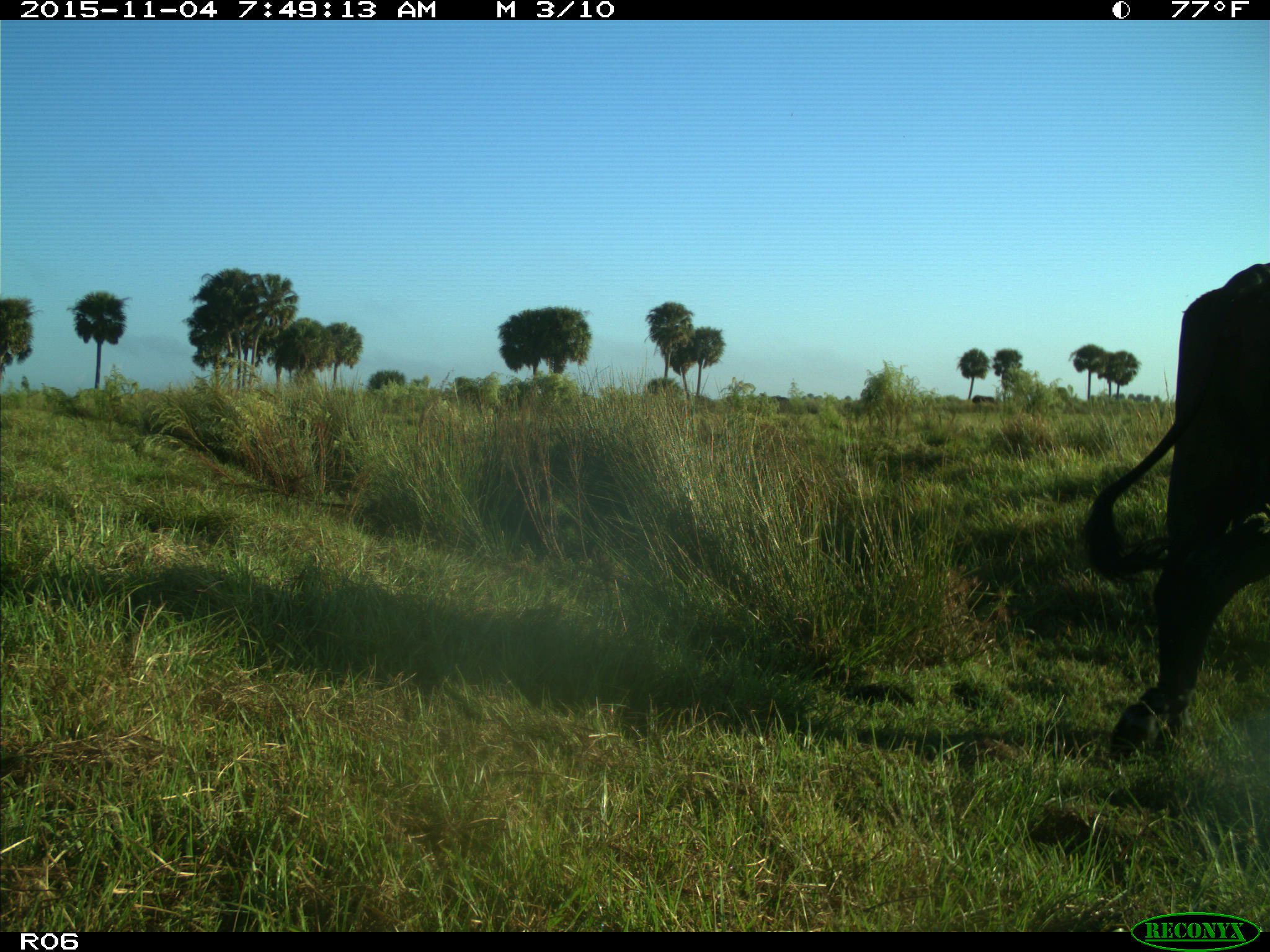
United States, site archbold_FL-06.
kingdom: Animalia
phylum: Chordata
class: Mammalia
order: Artiodactyla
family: Bovidae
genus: Bos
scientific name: Bos taurus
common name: domestic cow